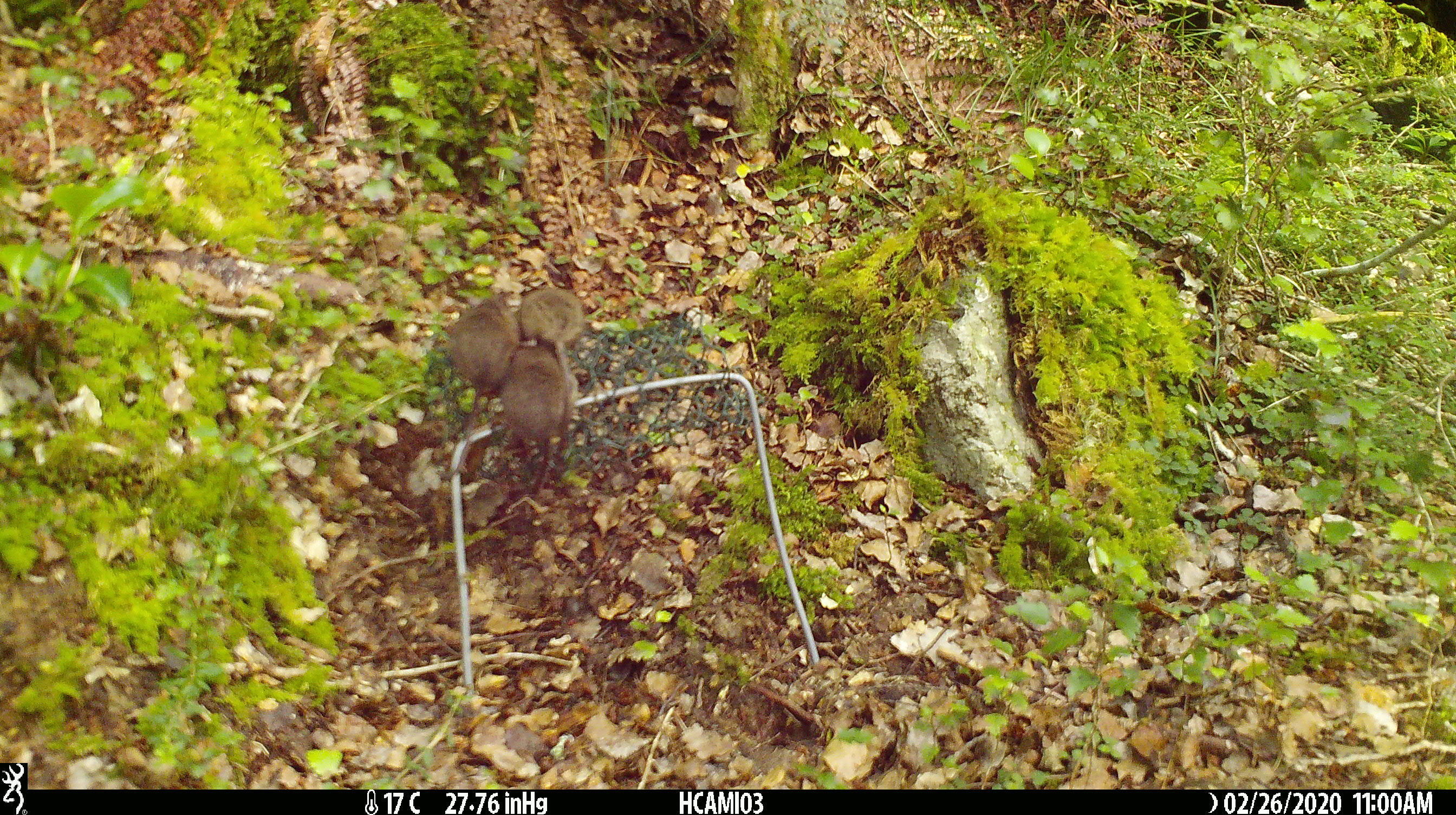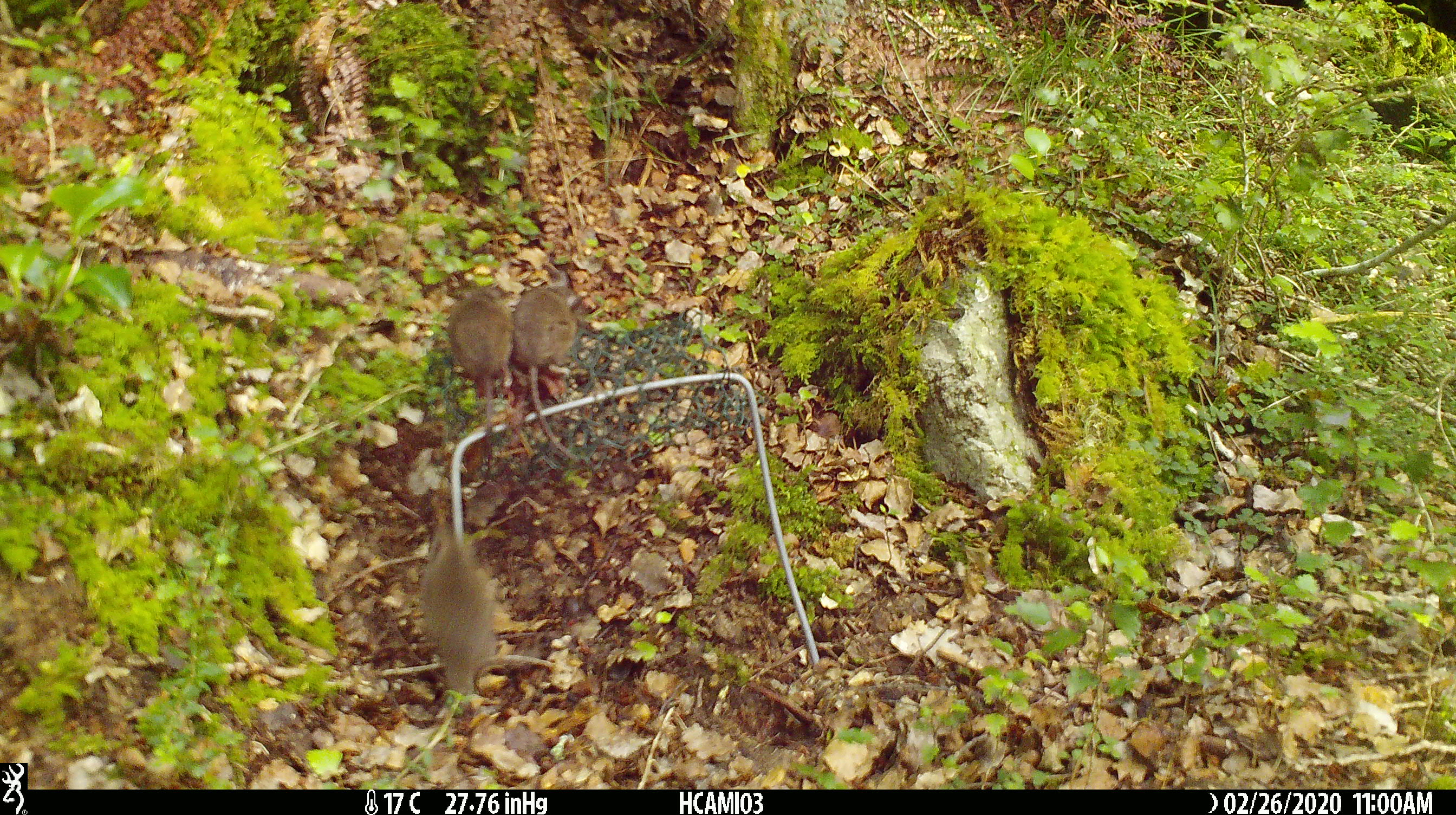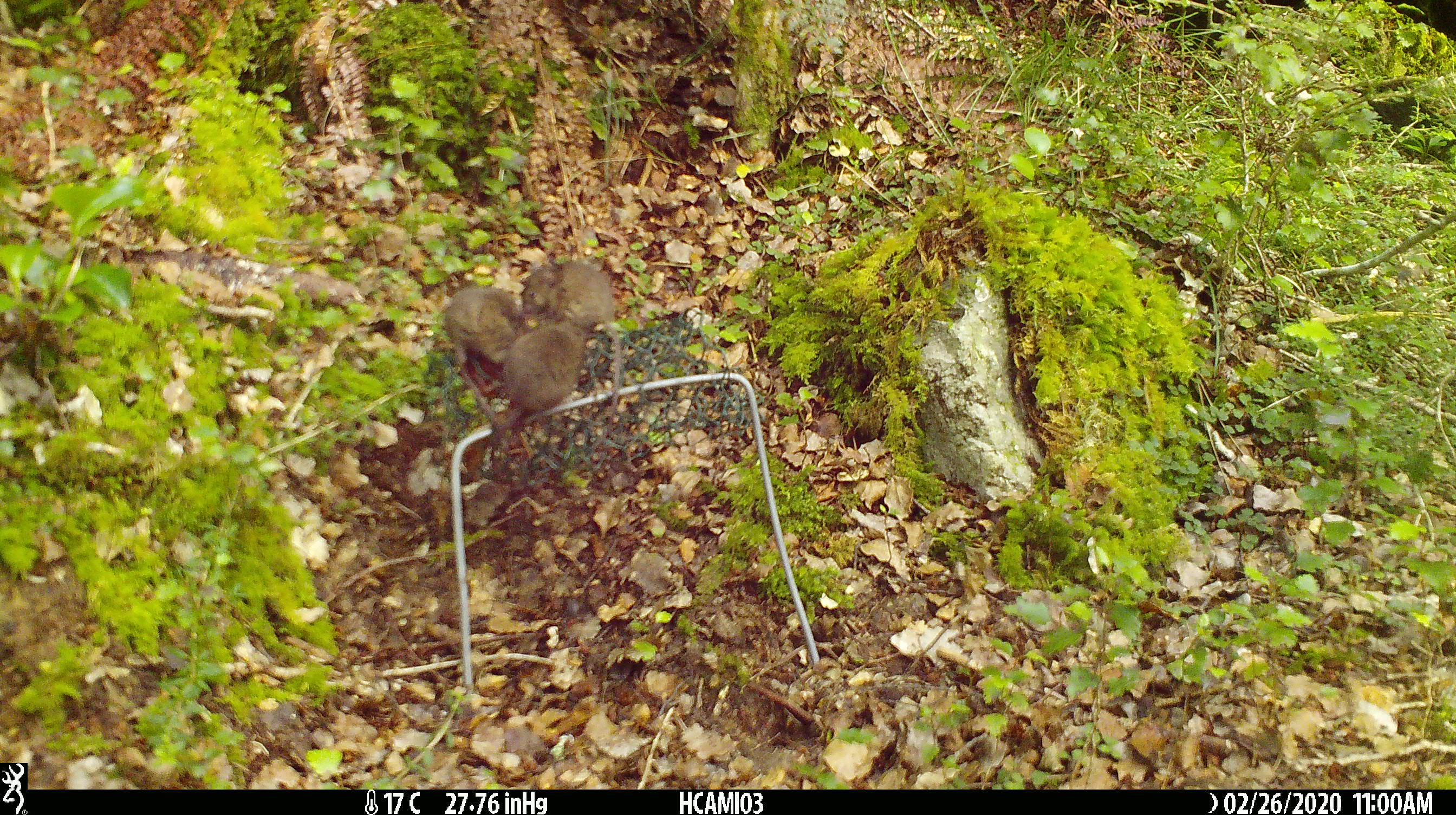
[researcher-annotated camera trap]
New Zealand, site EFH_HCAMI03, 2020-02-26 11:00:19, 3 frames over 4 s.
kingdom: Animalia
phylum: Chordata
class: Mammalia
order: Rodentia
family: Muridae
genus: Mus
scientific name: Mus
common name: mouse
Mouse (Mus).